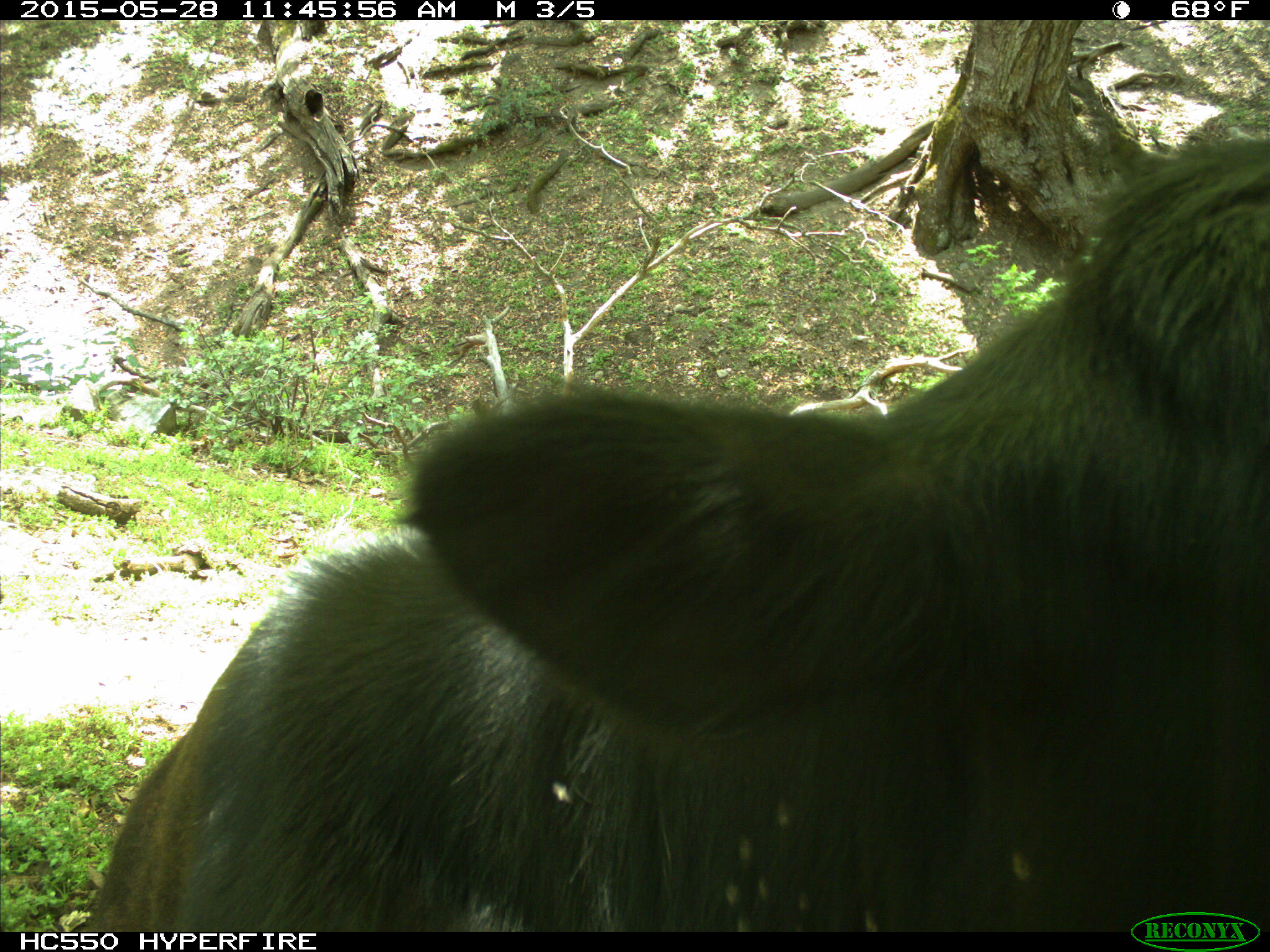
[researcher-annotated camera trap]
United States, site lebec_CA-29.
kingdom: Animalia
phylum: Chordata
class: Mammalia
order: Artiodactyla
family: Bovidae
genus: Bos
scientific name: Bos taurus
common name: domestic cow